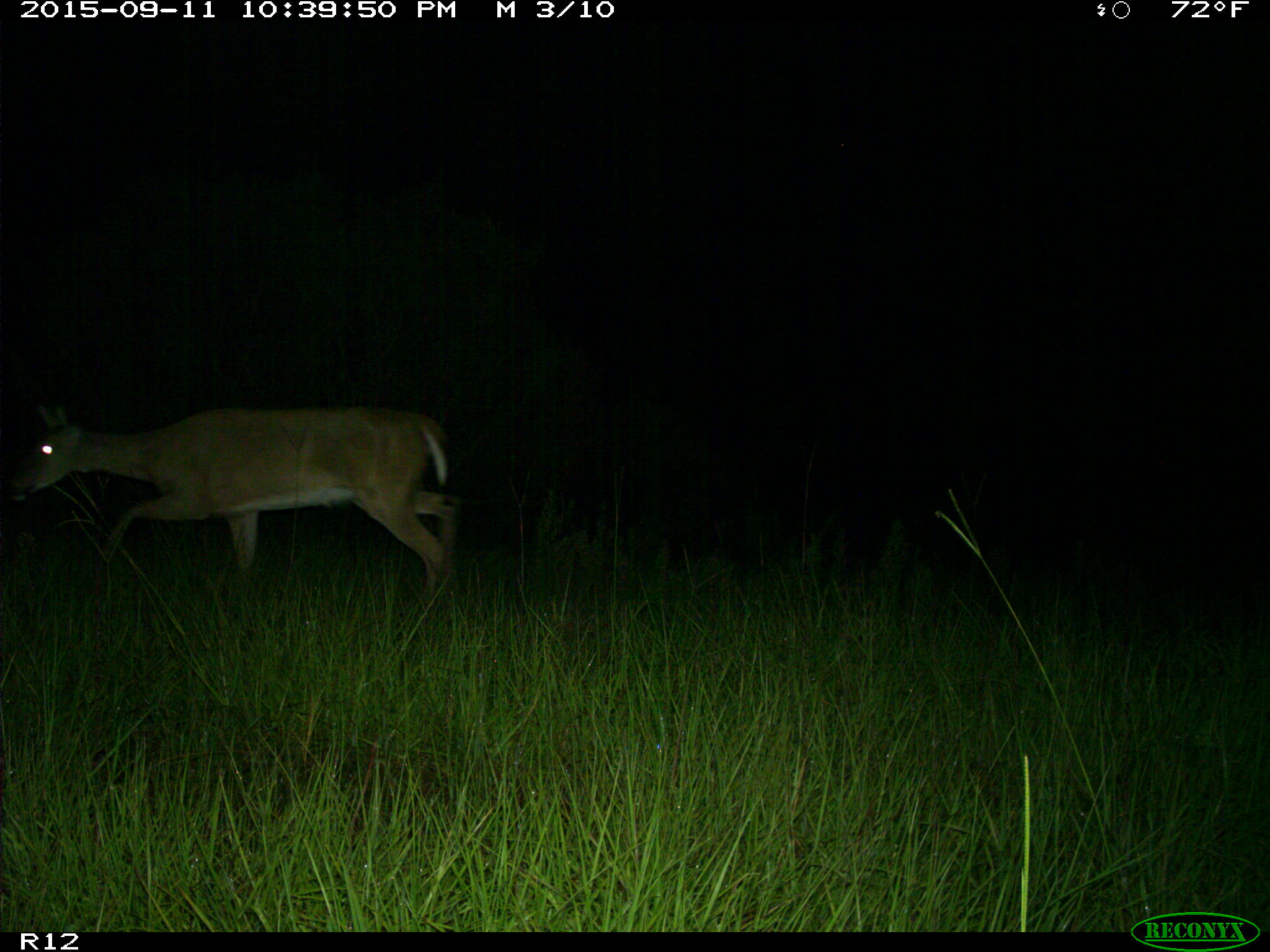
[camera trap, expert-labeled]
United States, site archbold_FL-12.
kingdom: Animalia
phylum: Chordata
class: Mammalia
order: Artiodactyla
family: Cervidae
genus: Odocoileus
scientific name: Odocoileus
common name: deer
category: unidentified deer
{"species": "unidentified deer (deer) (Odocoileus)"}